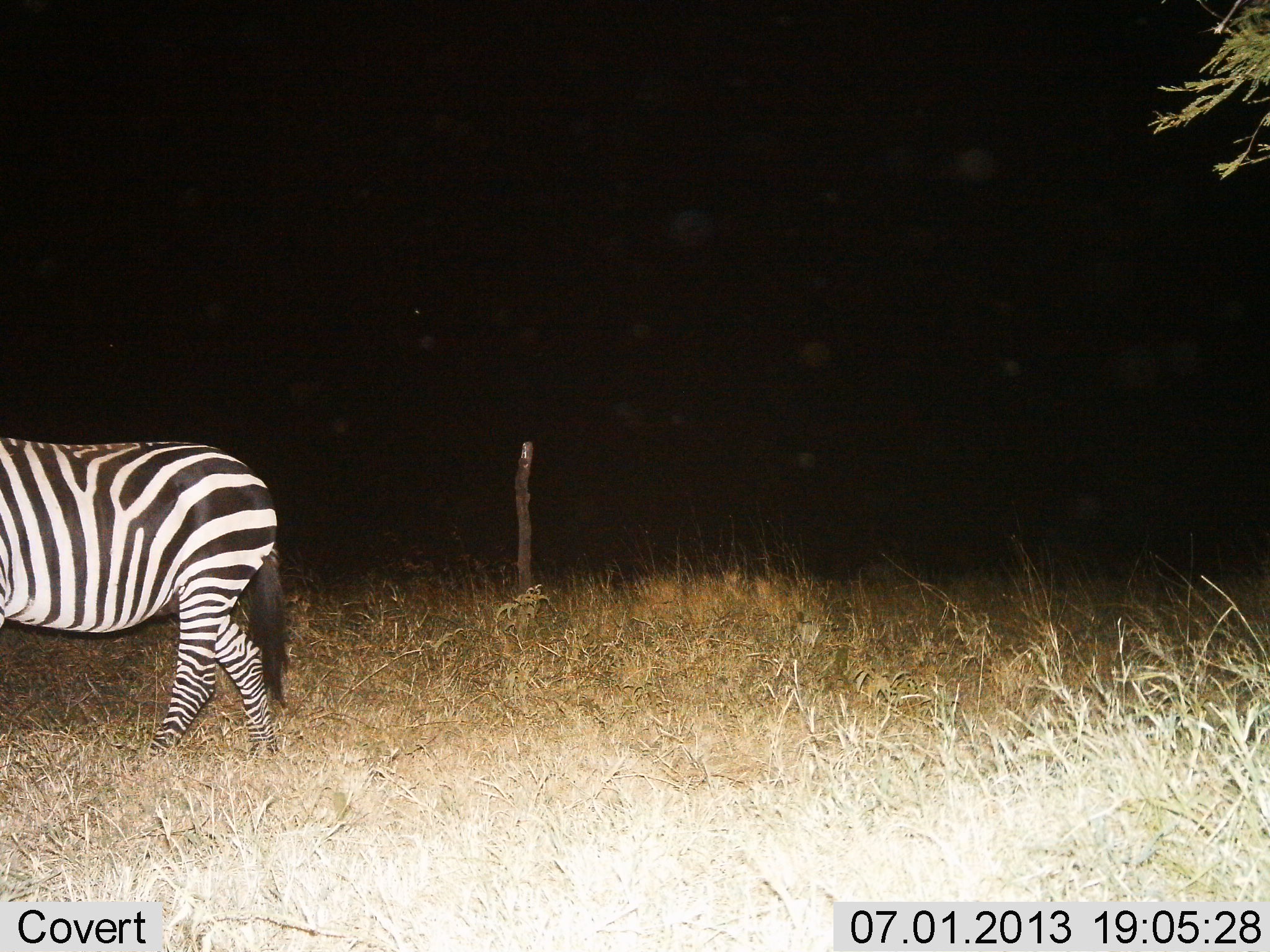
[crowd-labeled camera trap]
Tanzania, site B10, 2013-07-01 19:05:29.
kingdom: Animalia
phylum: Chordata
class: Mammalia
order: Perissodactyla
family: Equidae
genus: Equus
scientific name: Equus quagga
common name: plains zebra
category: zebra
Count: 1.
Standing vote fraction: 41%.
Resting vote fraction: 0%.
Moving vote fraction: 59%.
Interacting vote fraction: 0%.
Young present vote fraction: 3%.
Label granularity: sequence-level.